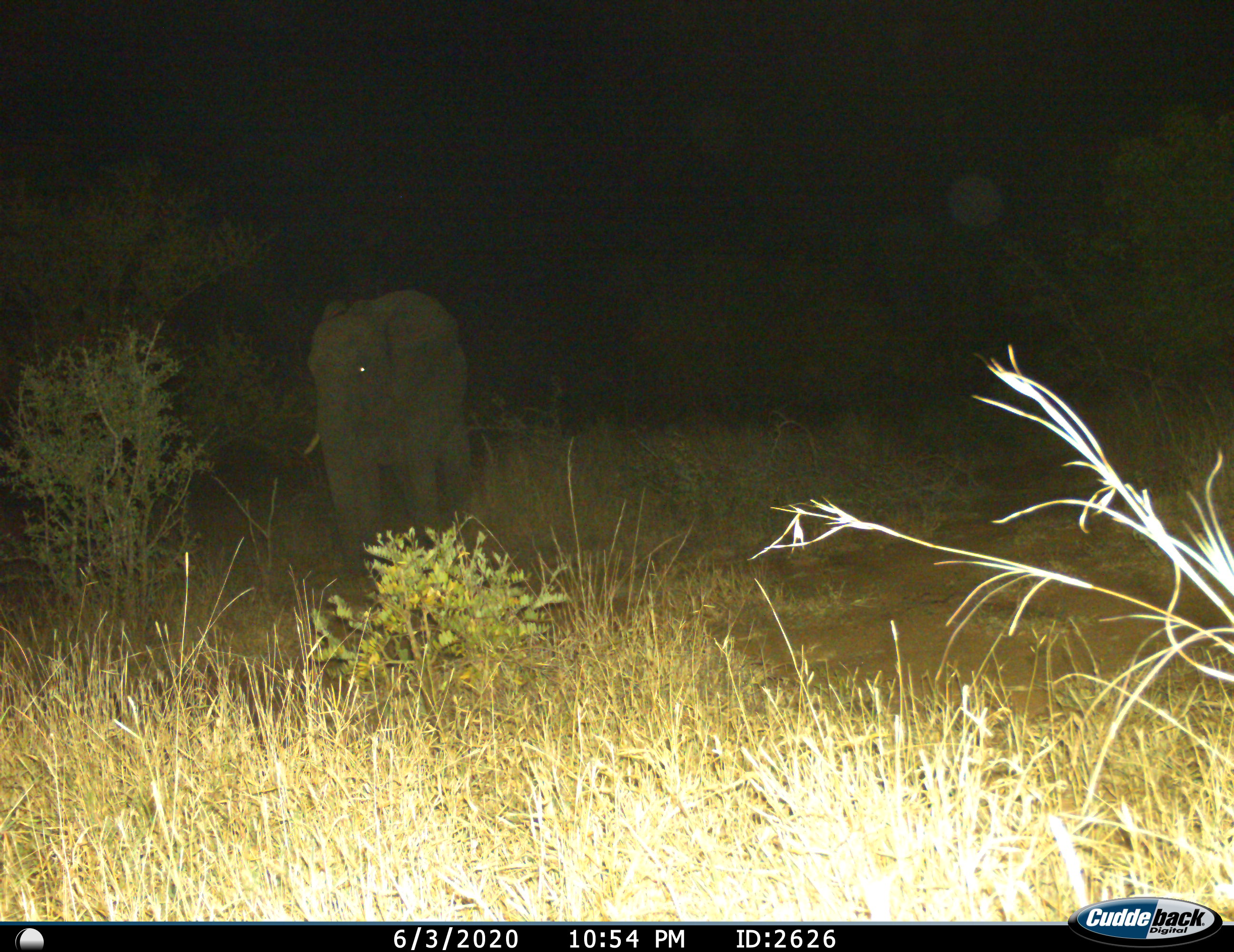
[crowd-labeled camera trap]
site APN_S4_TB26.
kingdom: Animalia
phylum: Chordata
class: Mammalia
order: Proboscidea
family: Elephantidae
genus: Loxodonta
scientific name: Loxodonta africana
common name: african bush elephant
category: elephant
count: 1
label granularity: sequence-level